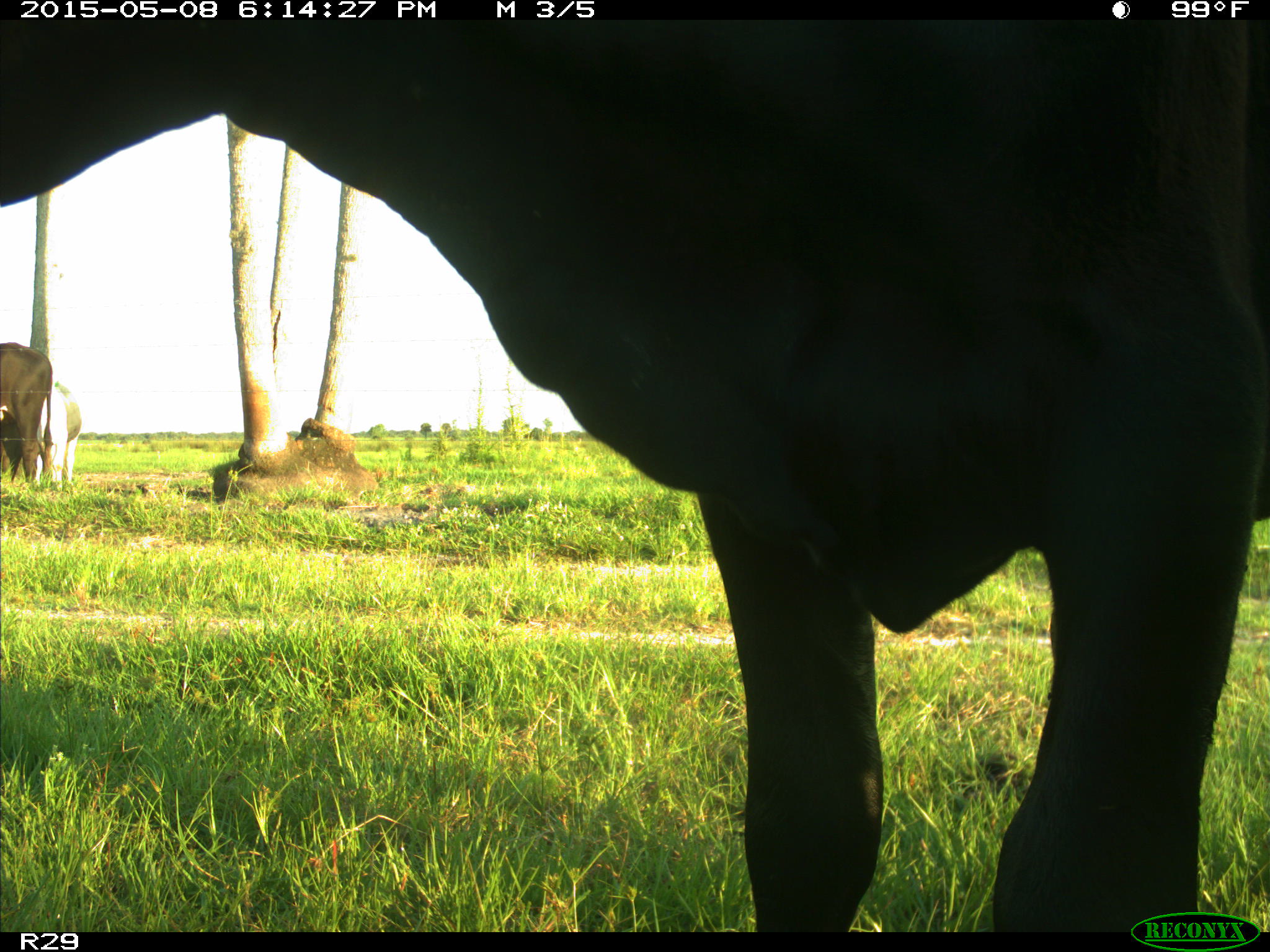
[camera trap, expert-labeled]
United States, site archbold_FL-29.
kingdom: Animalia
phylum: Chordata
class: Mammalia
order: Artiodactyla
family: Bovidae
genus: Bos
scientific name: Bos taurus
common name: domestic cow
Bos taurus (domestic cow).